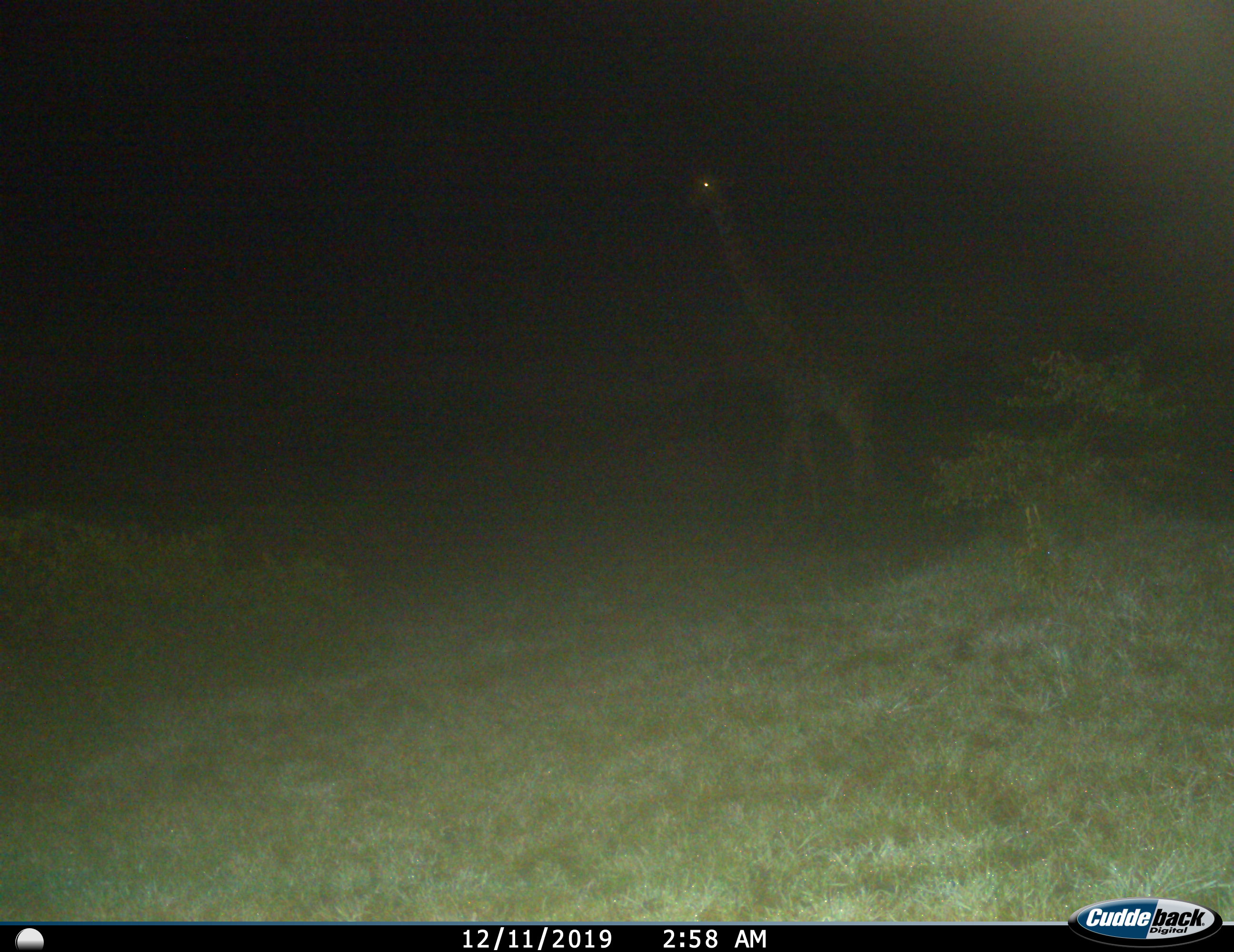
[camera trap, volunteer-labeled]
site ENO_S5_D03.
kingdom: Animalia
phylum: Chordata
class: Mammalia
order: Artiodactyla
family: Giraffidae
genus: Giraffa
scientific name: Giraffa camelopardalis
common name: giraffe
Giraffe (Giraffa camelopardalis), count 1. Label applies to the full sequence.